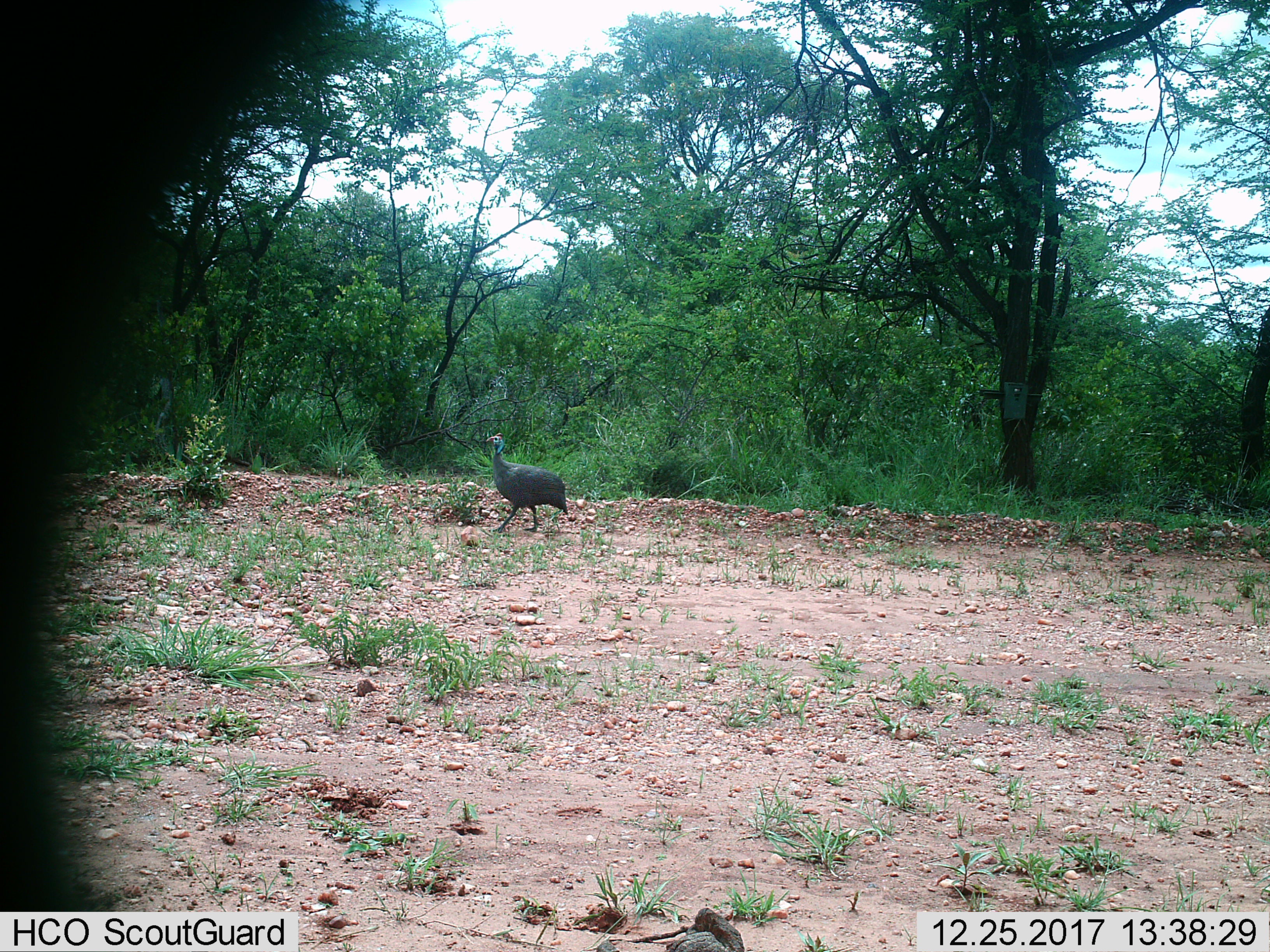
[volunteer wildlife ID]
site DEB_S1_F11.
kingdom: Animalia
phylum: Chordata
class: Aves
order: Galliformes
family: Numididae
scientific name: Numididae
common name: guineafowl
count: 1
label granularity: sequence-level